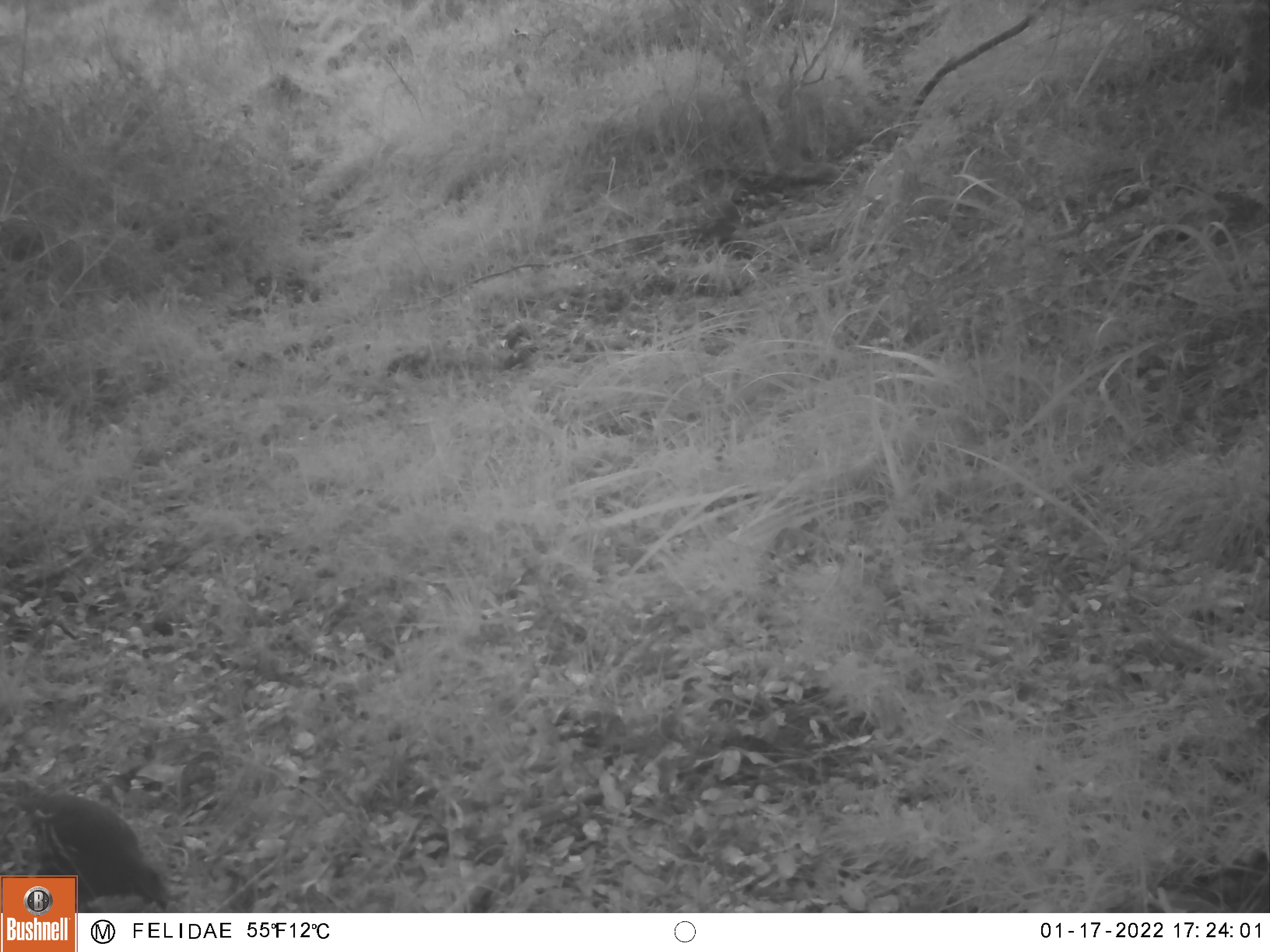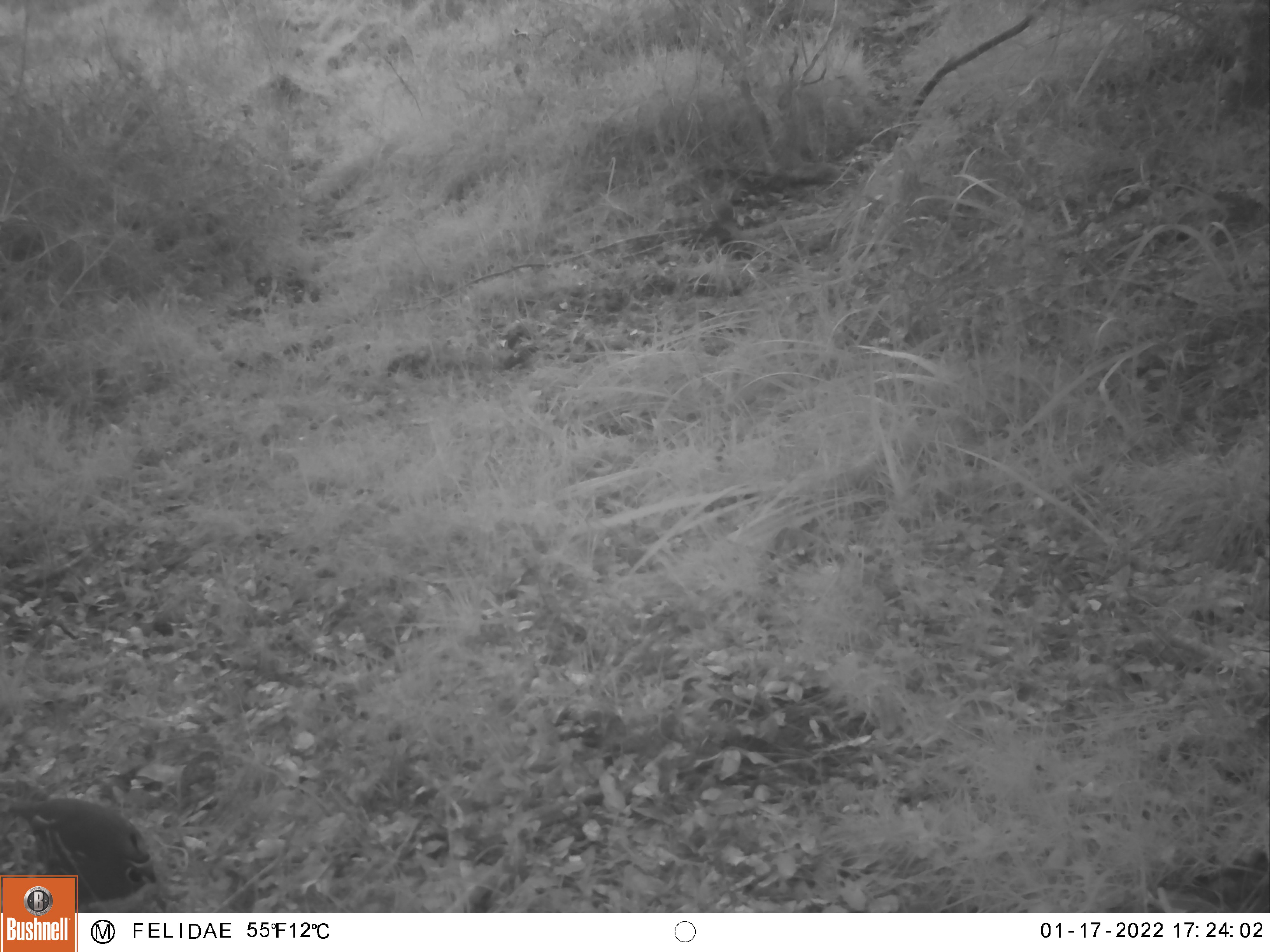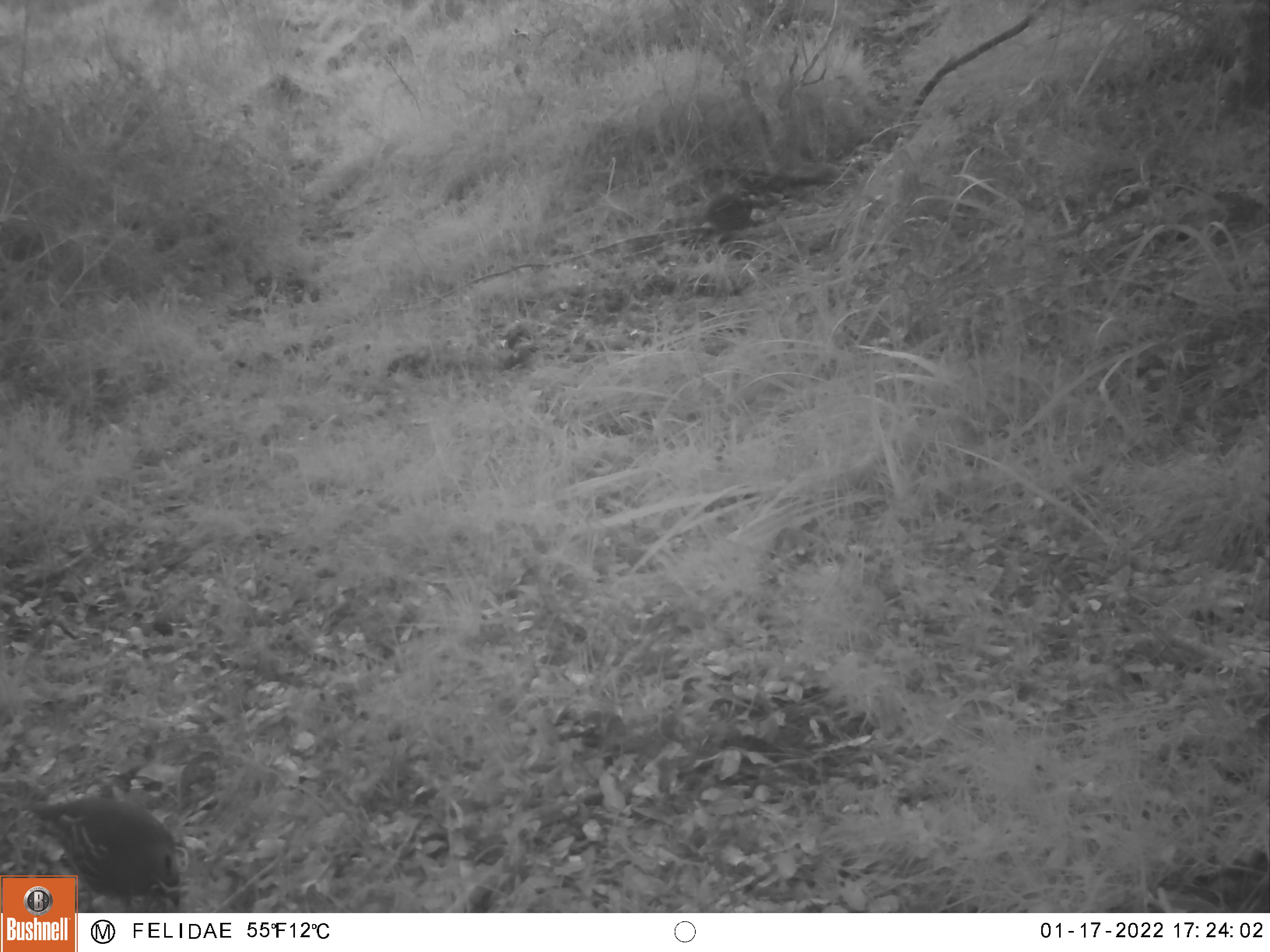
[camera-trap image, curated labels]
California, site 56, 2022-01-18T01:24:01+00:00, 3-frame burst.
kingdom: Animalia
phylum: Chordata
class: Aves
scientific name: Aves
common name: bird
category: unknown bird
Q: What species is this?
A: Unknown bird (bird) (Aves).